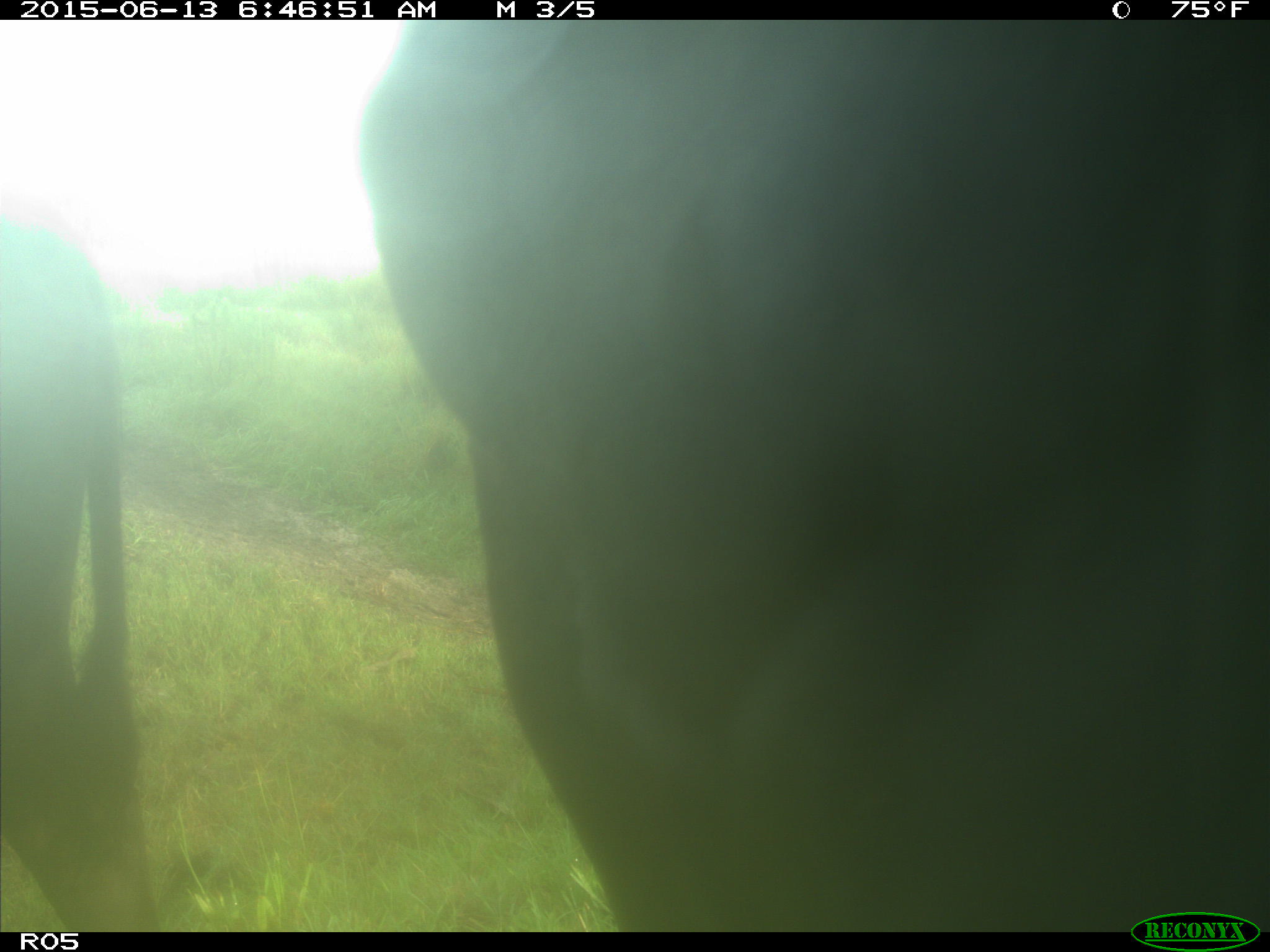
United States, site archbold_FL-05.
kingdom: Animalia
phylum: Chordata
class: Mammalia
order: Artiodactyla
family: Bovidae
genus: Bos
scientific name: Bos taurus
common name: domestic cow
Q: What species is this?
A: Bos taurus (domestic cow).